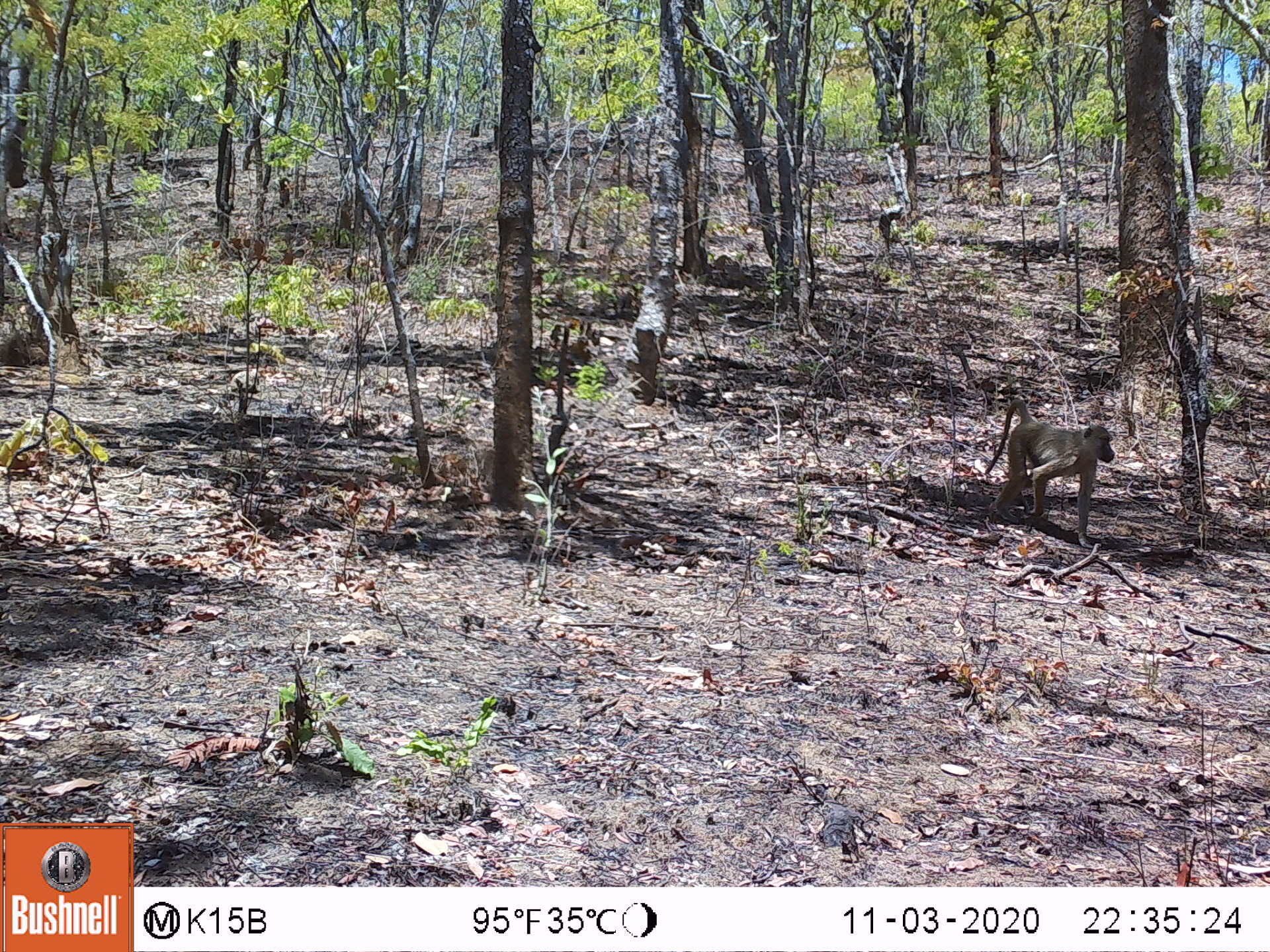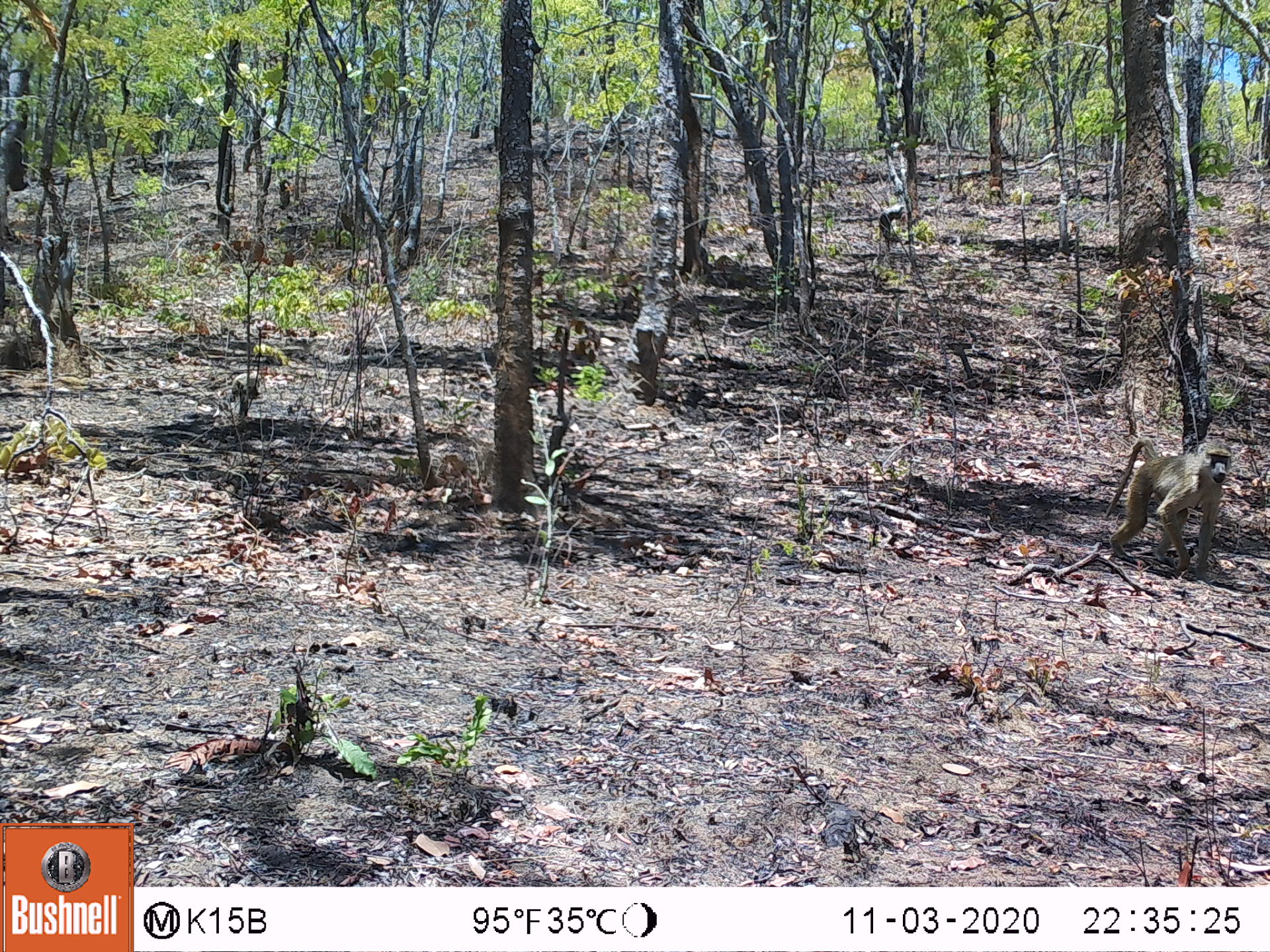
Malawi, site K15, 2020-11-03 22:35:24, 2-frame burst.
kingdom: Animalia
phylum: Chordata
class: Mammalia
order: Primates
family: Cercopithecidae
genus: Papio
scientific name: Papio cynocephalus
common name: yellow baboon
Yellow baboon (Papio cynocephalus), count 1.